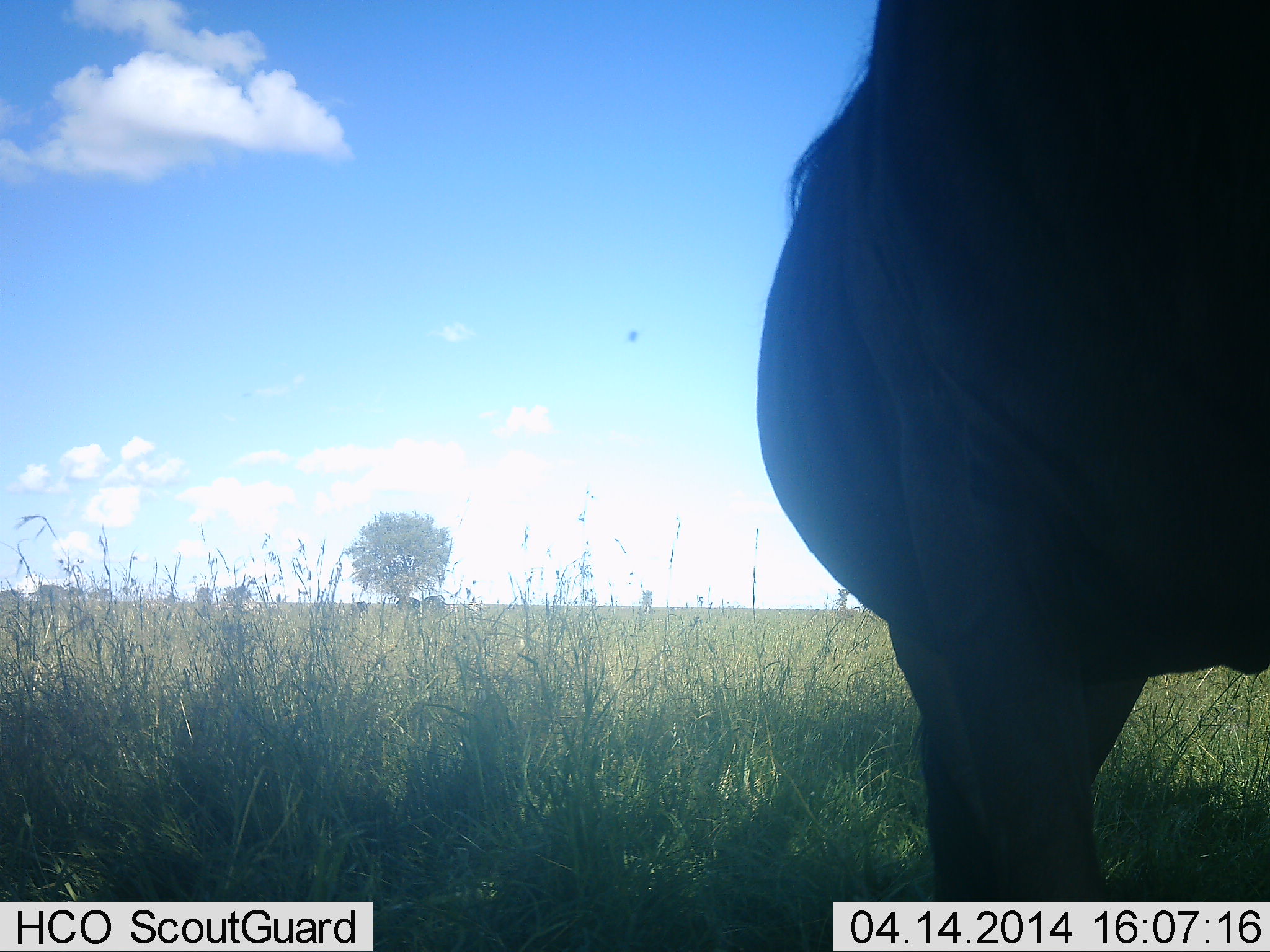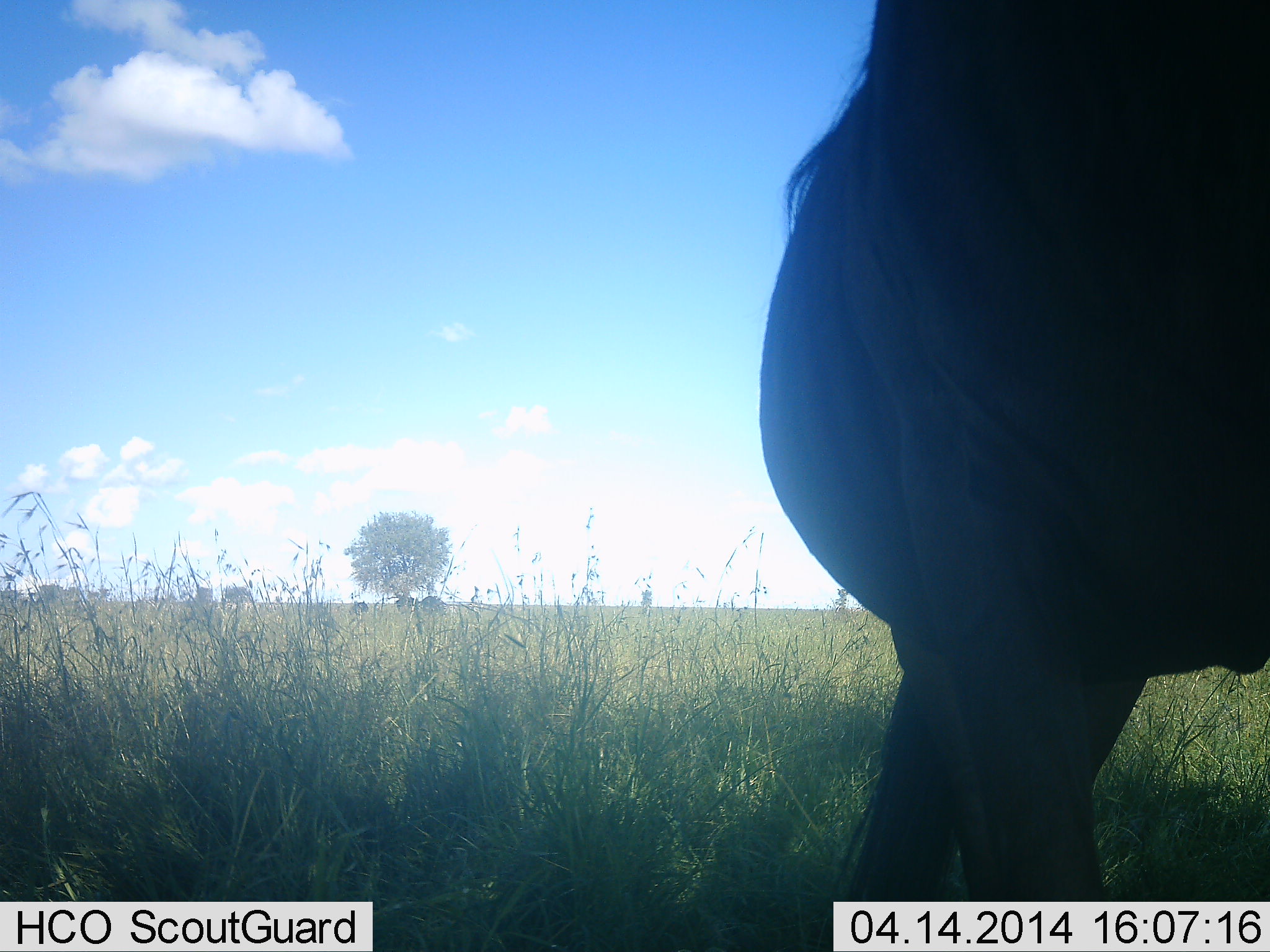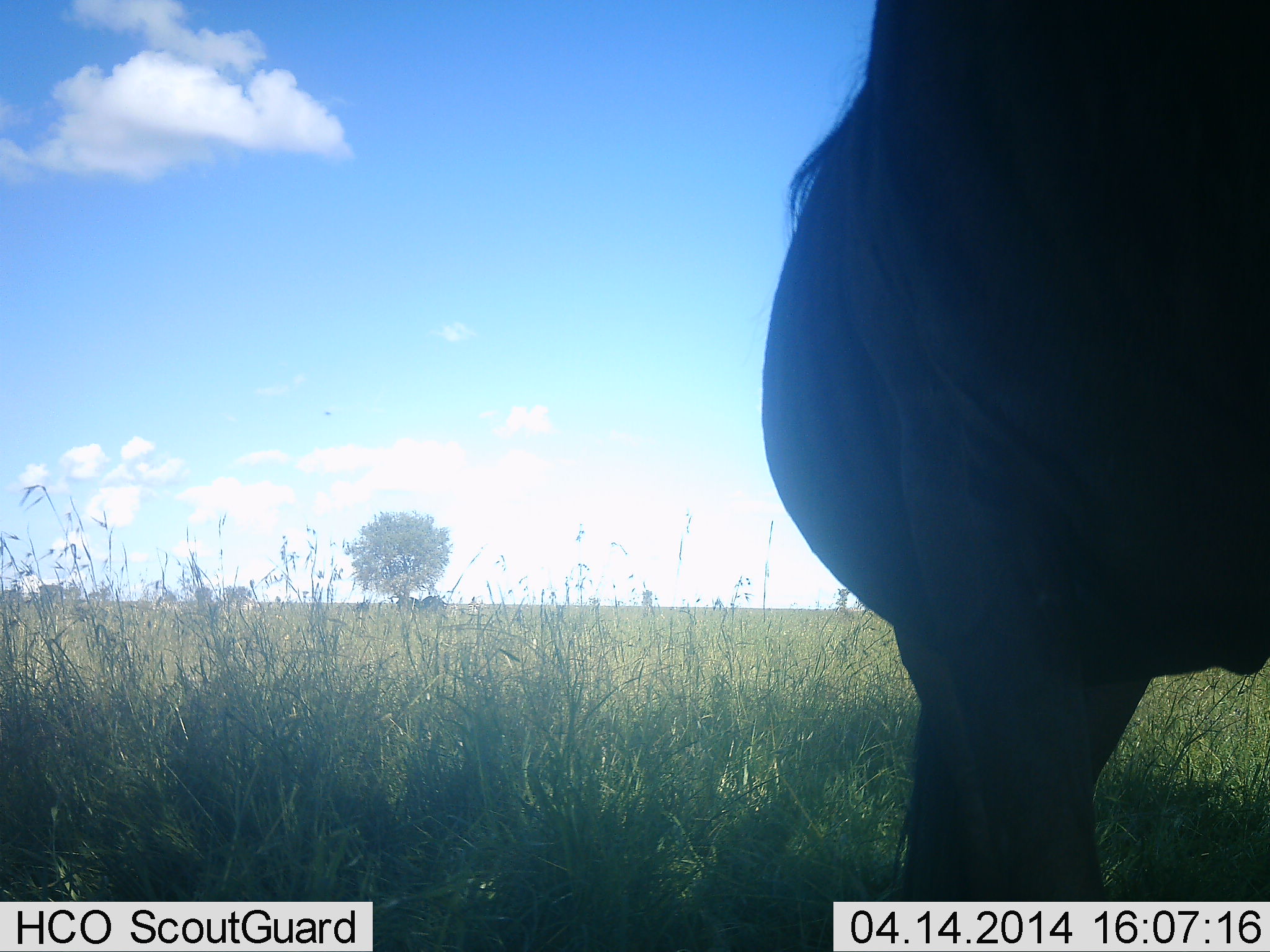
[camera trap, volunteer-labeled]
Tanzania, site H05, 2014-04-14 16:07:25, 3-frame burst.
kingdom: Animalia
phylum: Chordata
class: Mammalia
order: Artiodactyla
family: Bovidae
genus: Connochaetes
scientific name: Connochaetes taurinus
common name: blue wildebeest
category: wildebeest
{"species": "wildebeest (blue wildebeest) (Connochaetes taurinus)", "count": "1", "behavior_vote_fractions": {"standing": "100%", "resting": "9%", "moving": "0%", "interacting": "0%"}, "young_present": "0%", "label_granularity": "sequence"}